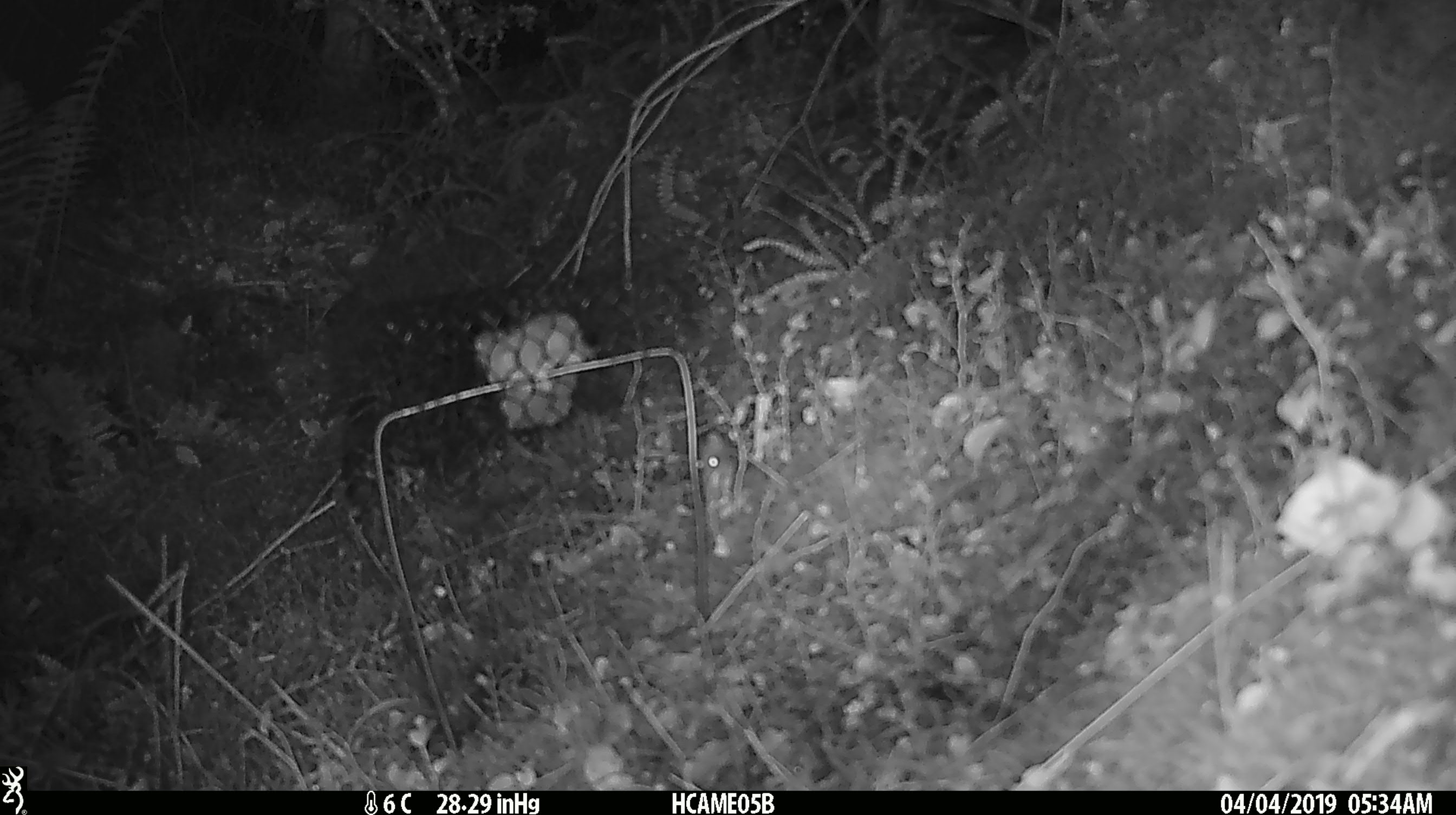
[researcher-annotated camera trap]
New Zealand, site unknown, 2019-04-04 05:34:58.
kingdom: Animalia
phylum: Chordata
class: Mammalia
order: Rodentia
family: Muridae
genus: Mus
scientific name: Mus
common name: mouse